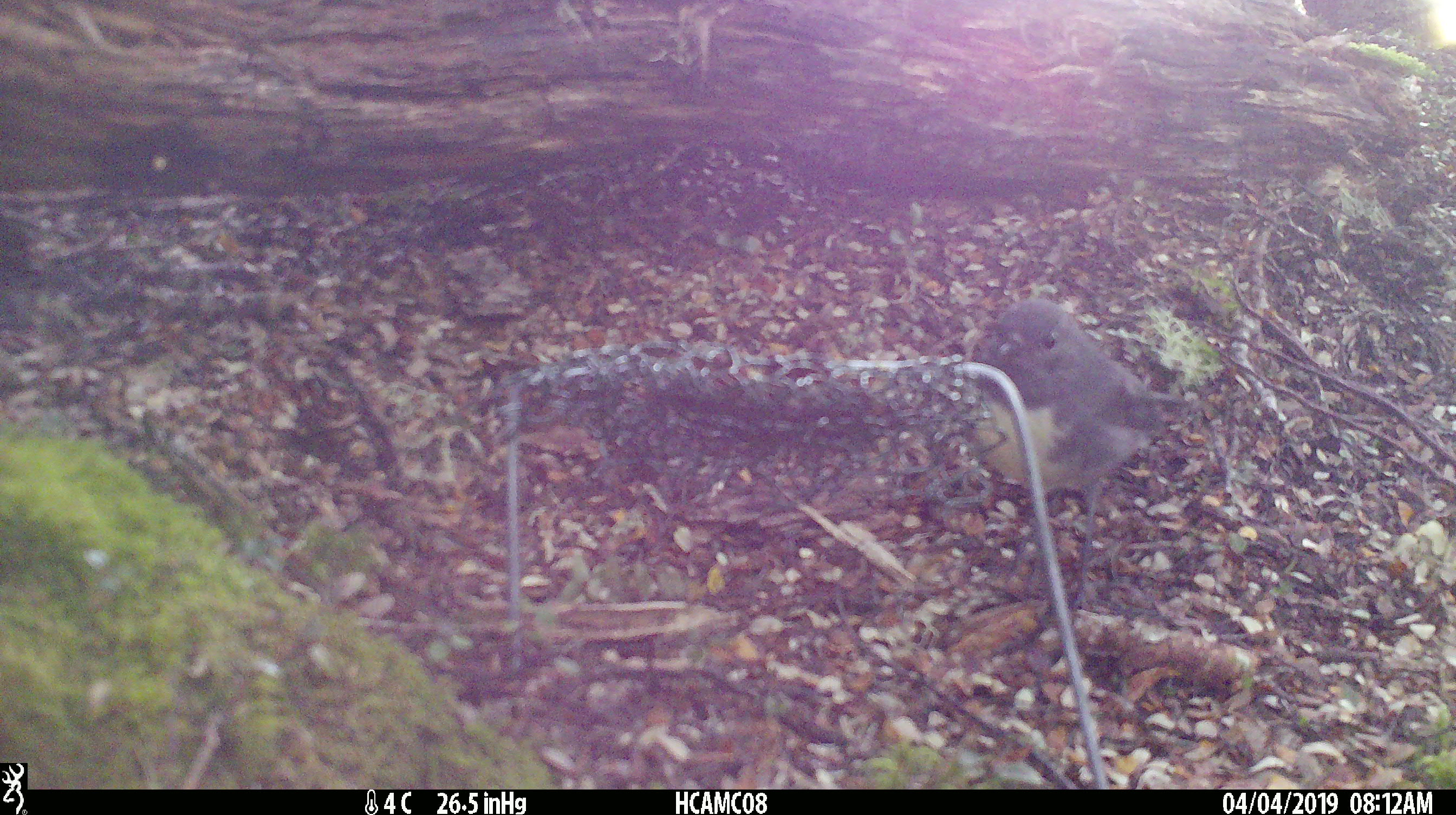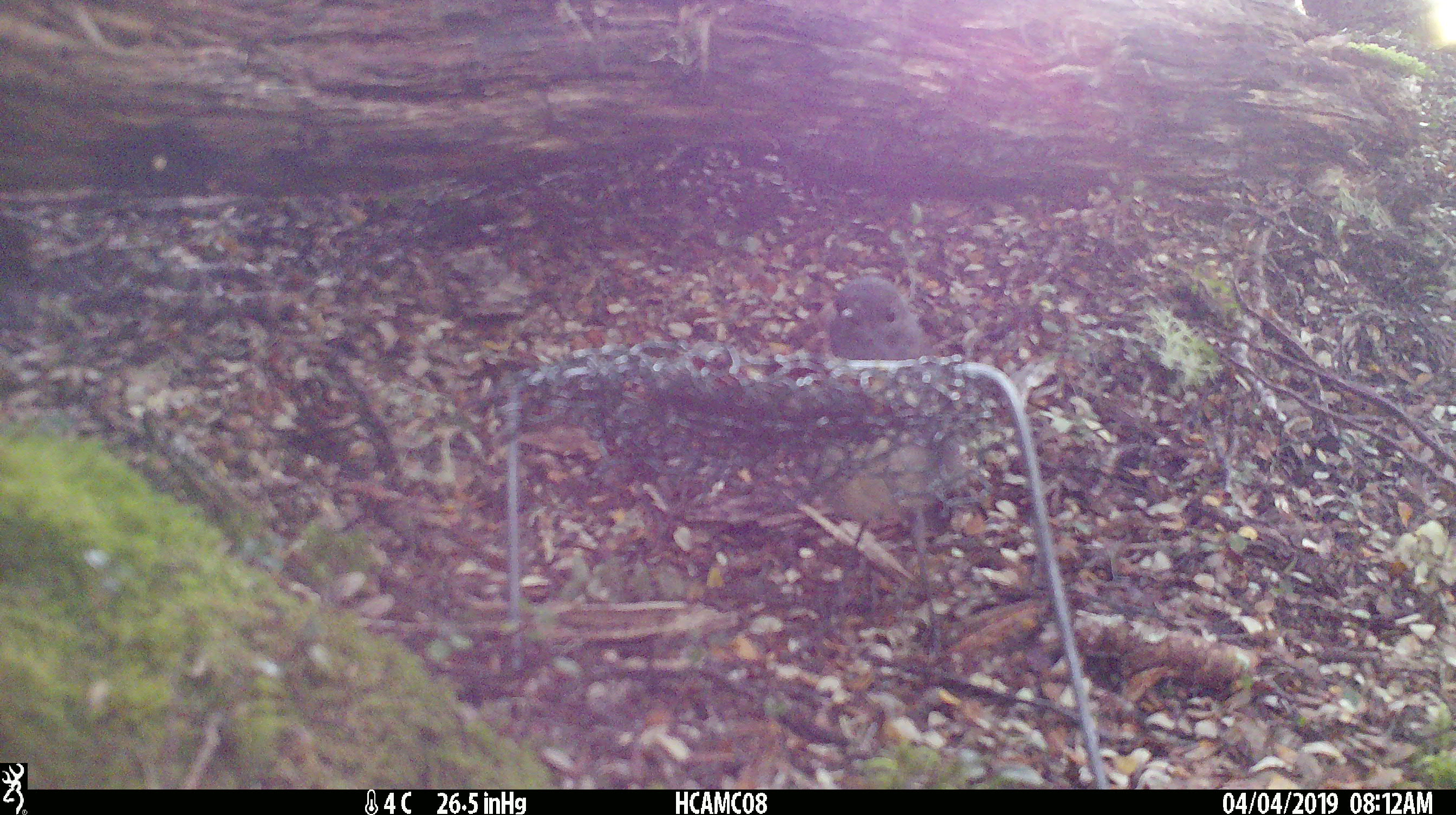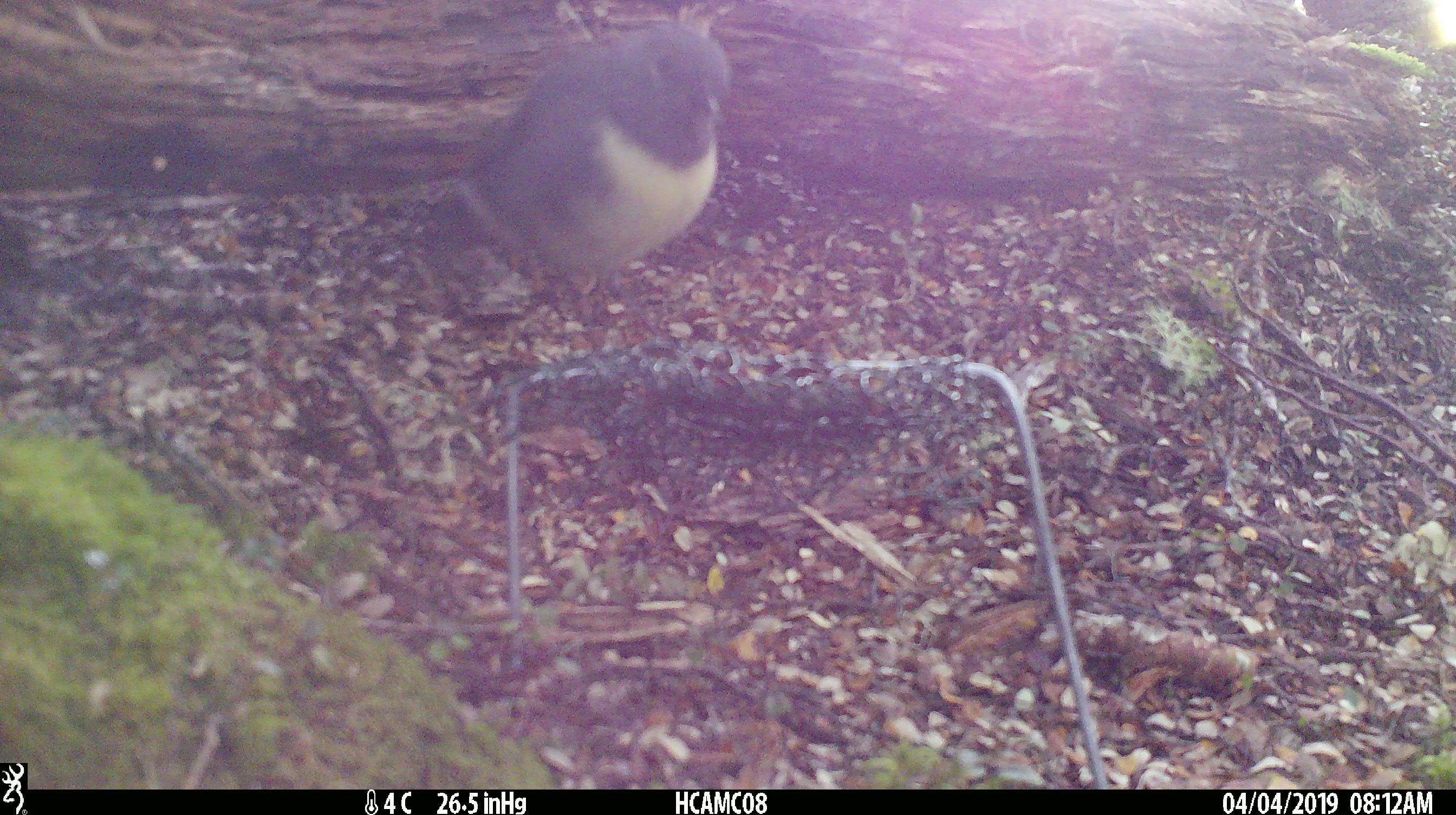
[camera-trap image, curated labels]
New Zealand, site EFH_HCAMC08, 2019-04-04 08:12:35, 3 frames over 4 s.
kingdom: Animalia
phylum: Chordata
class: Aves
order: Passeriformes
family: Petroicidae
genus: Petroica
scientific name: Petroica australis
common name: new zealand robin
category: robin